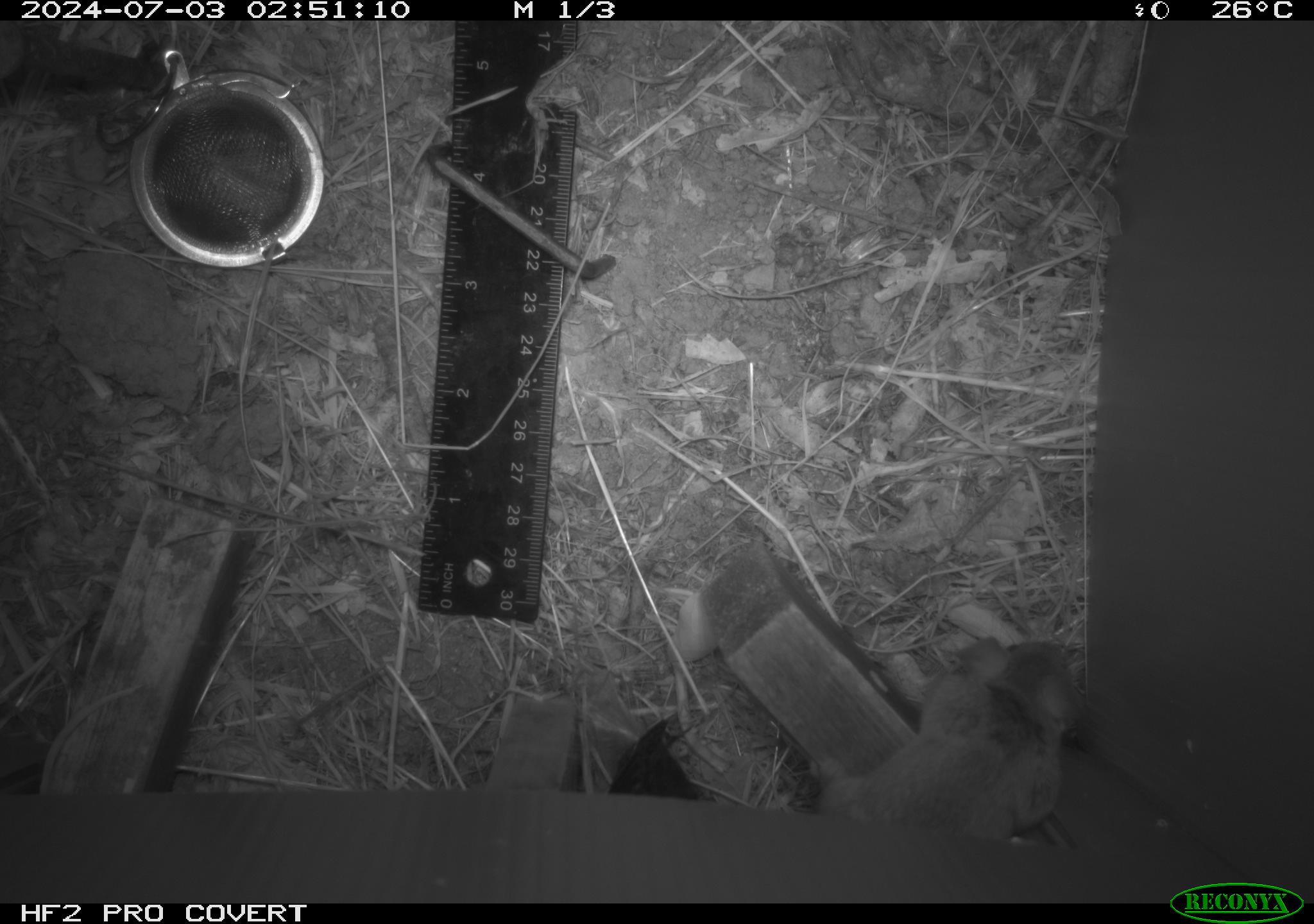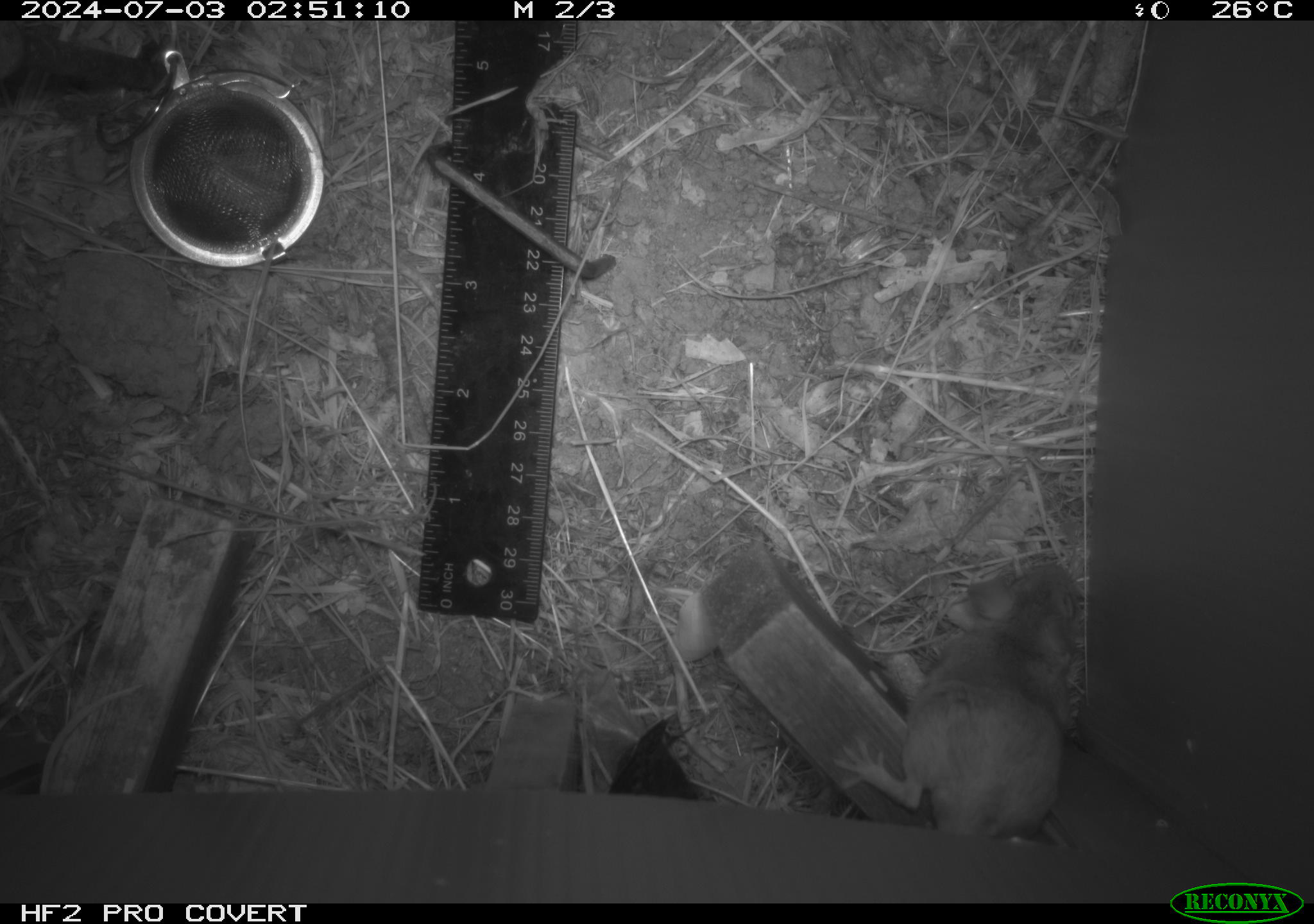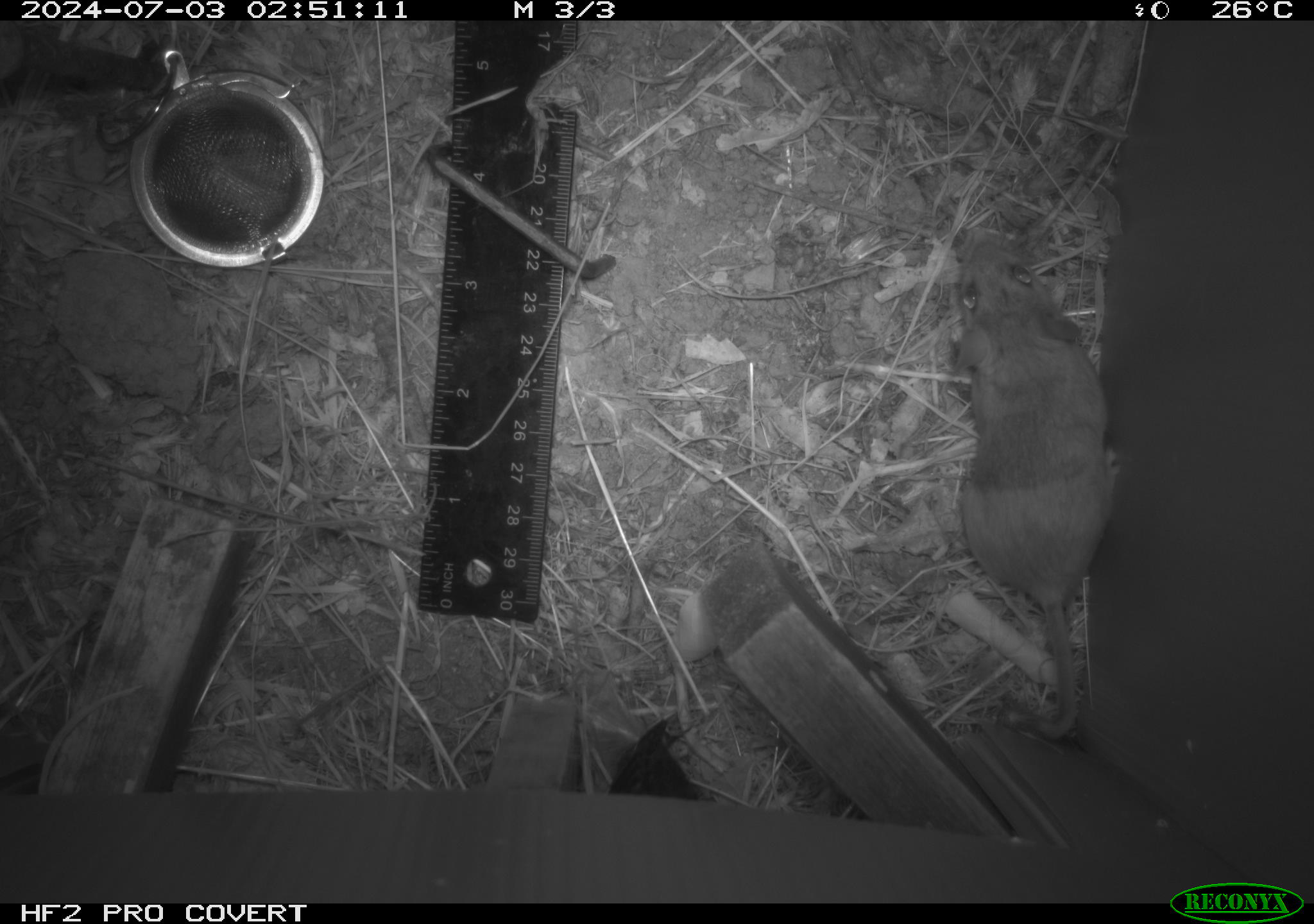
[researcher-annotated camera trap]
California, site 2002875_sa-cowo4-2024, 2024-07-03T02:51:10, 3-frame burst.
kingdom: Animalia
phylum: Chordata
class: Mammalia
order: Rodentia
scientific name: Rodentia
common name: rodent